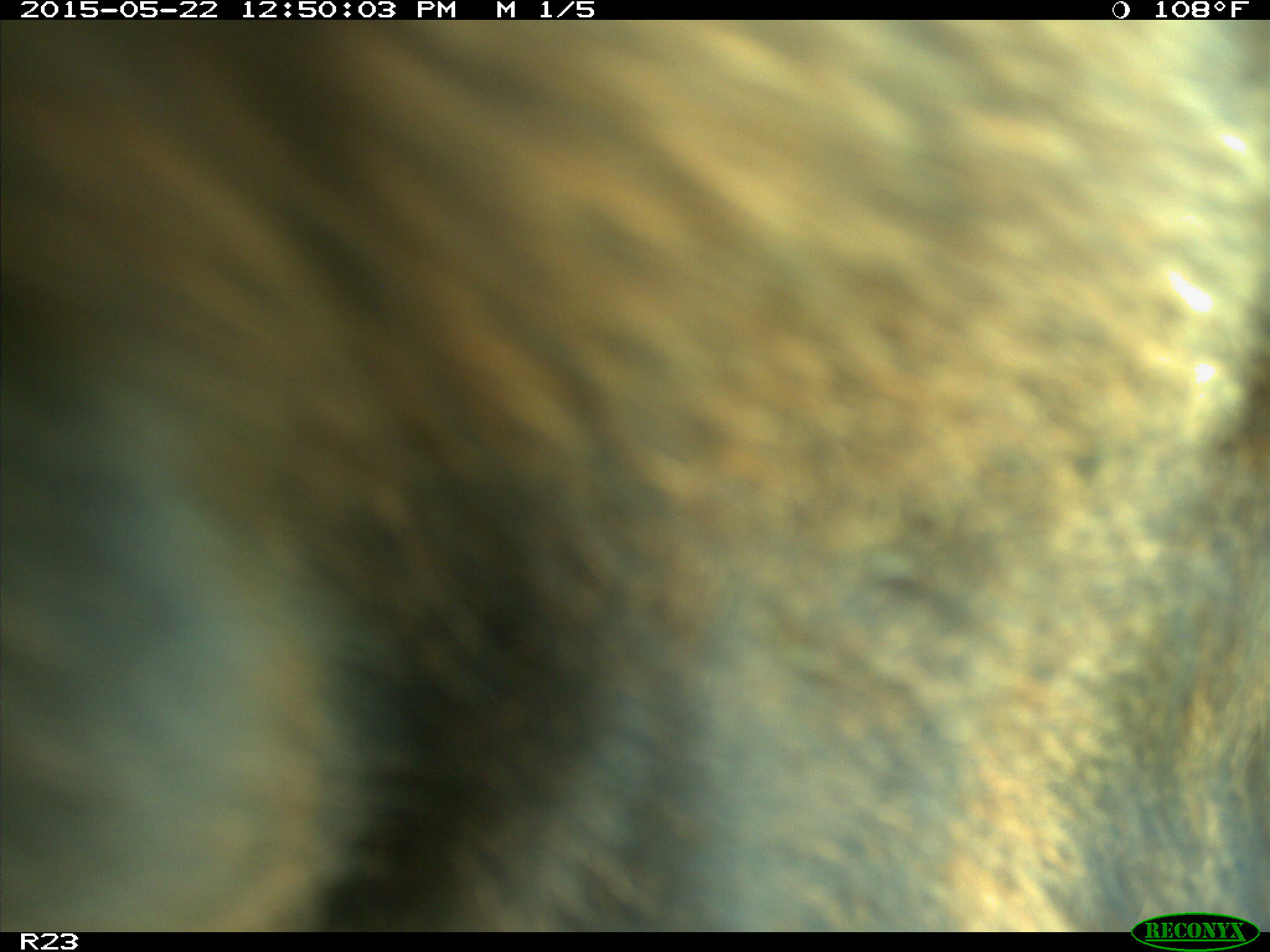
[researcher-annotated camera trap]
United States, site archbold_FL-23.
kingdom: Animalia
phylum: Chordata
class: Mammalia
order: Artiodactyla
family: Bovidae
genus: Bos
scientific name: Bos taurus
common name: domestic cow